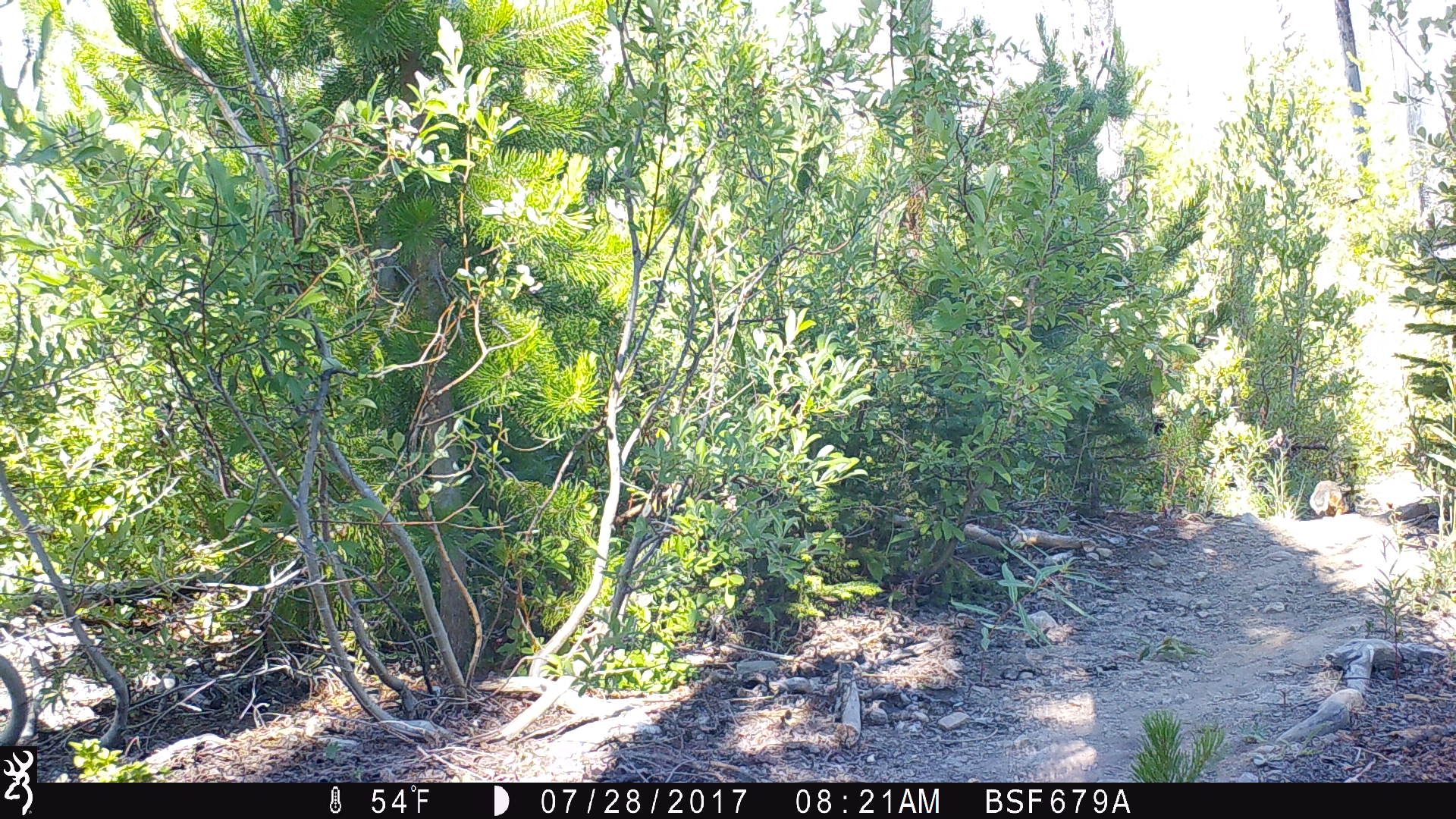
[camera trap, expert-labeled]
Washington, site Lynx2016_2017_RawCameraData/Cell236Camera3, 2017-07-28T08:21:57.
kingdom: Animalia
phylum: Chordata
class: Mammalia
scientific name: Mammalia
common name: small mammal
Small mammal (Mammalia). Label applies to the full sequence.